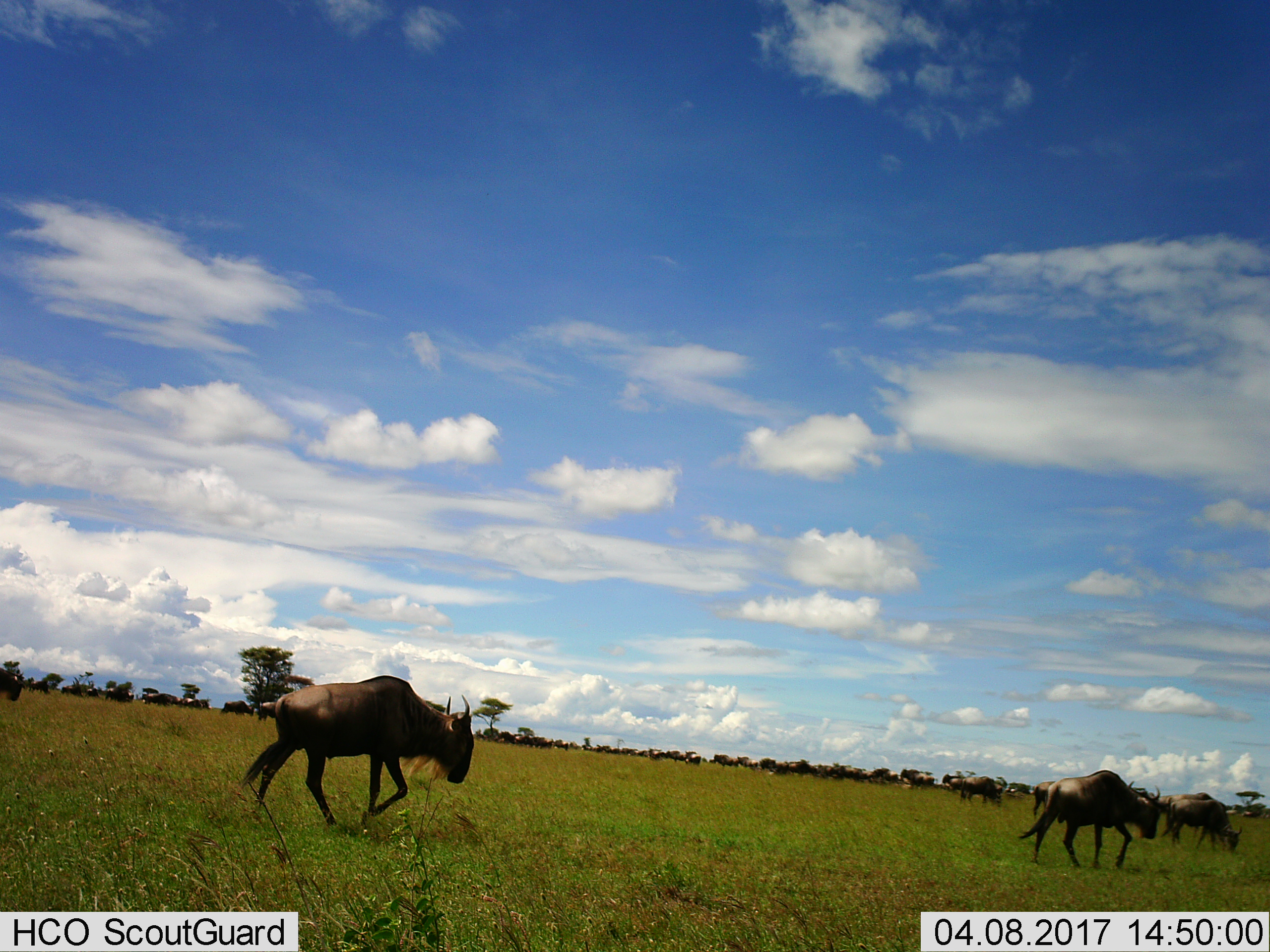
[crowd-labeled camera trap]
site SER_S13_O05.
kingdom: Animalia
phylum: Chordata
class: Mammalia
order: Artiodactyla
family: Bovidae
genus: Connochaetes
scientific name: Connochaetes taurinus taurinus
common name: blue wildebeest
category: wildebeestblue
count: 11-50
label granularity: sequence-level